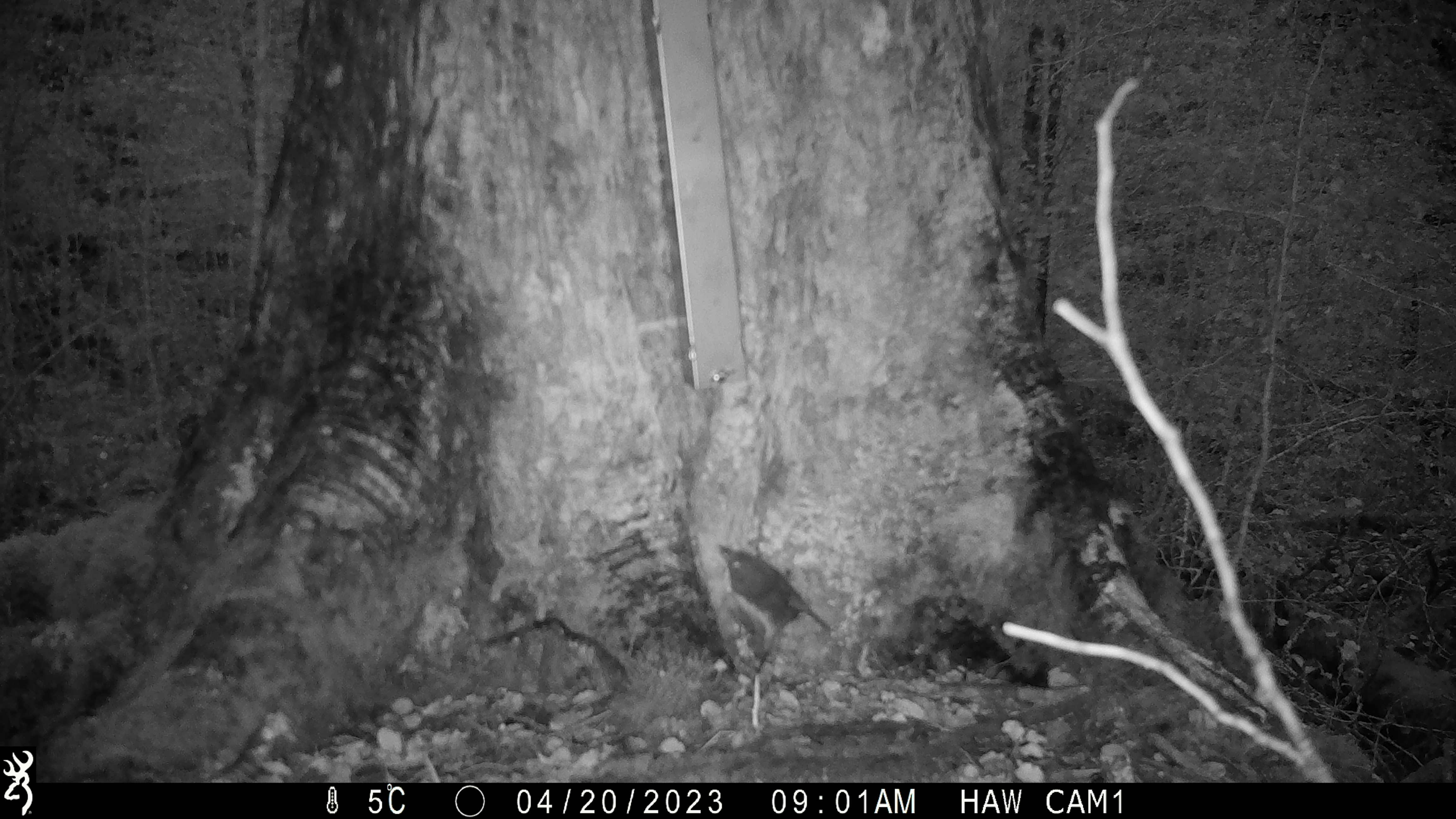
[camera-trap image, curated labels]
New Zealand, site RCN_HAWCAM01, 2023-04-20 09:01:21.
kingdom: Animalia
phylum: Chordata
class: Aves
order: Passeriformes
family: Petroicidae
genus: Petroica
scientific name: Petroica australis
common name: new zealand robin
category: robin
Robin (new zealand robin) (Petroica australis).